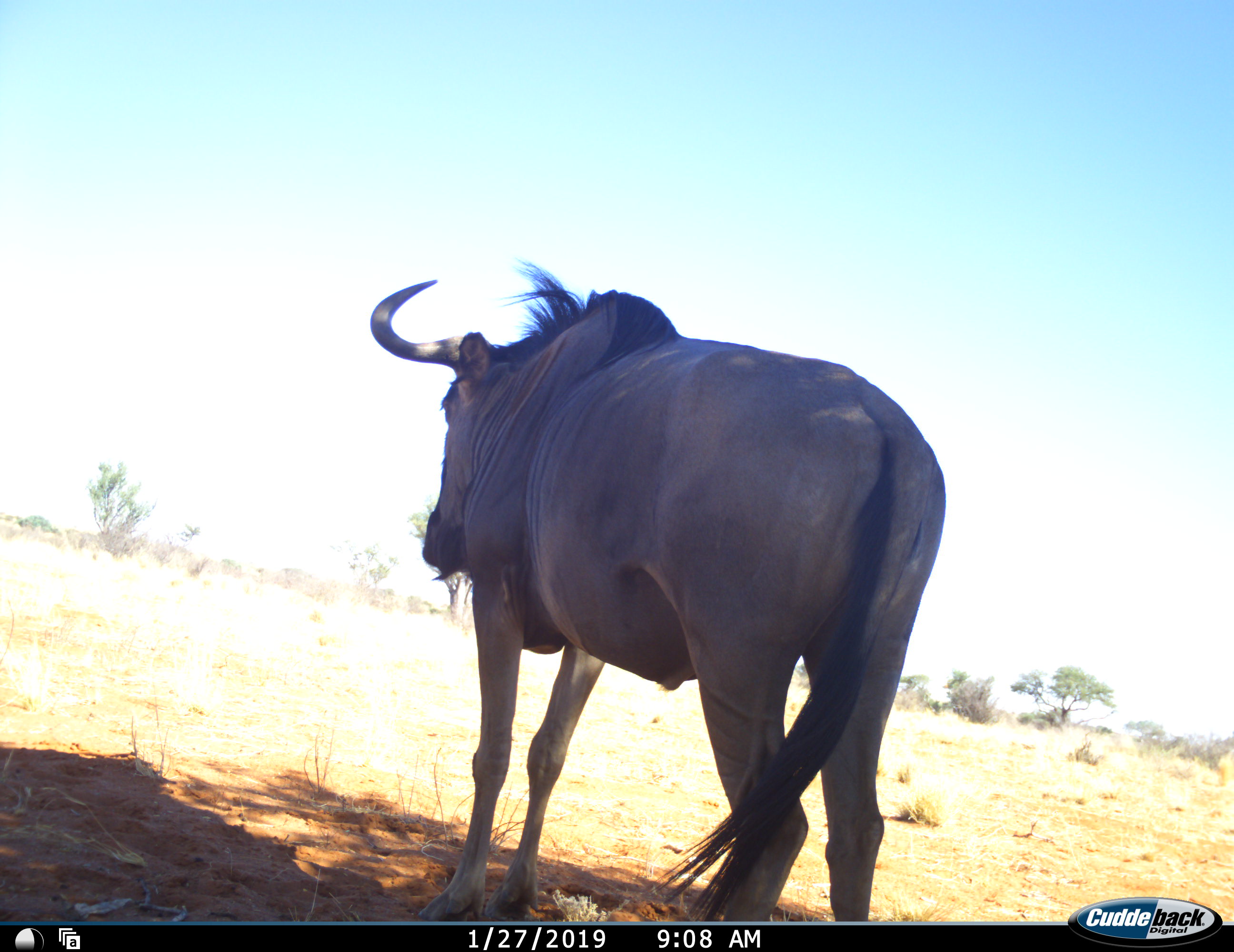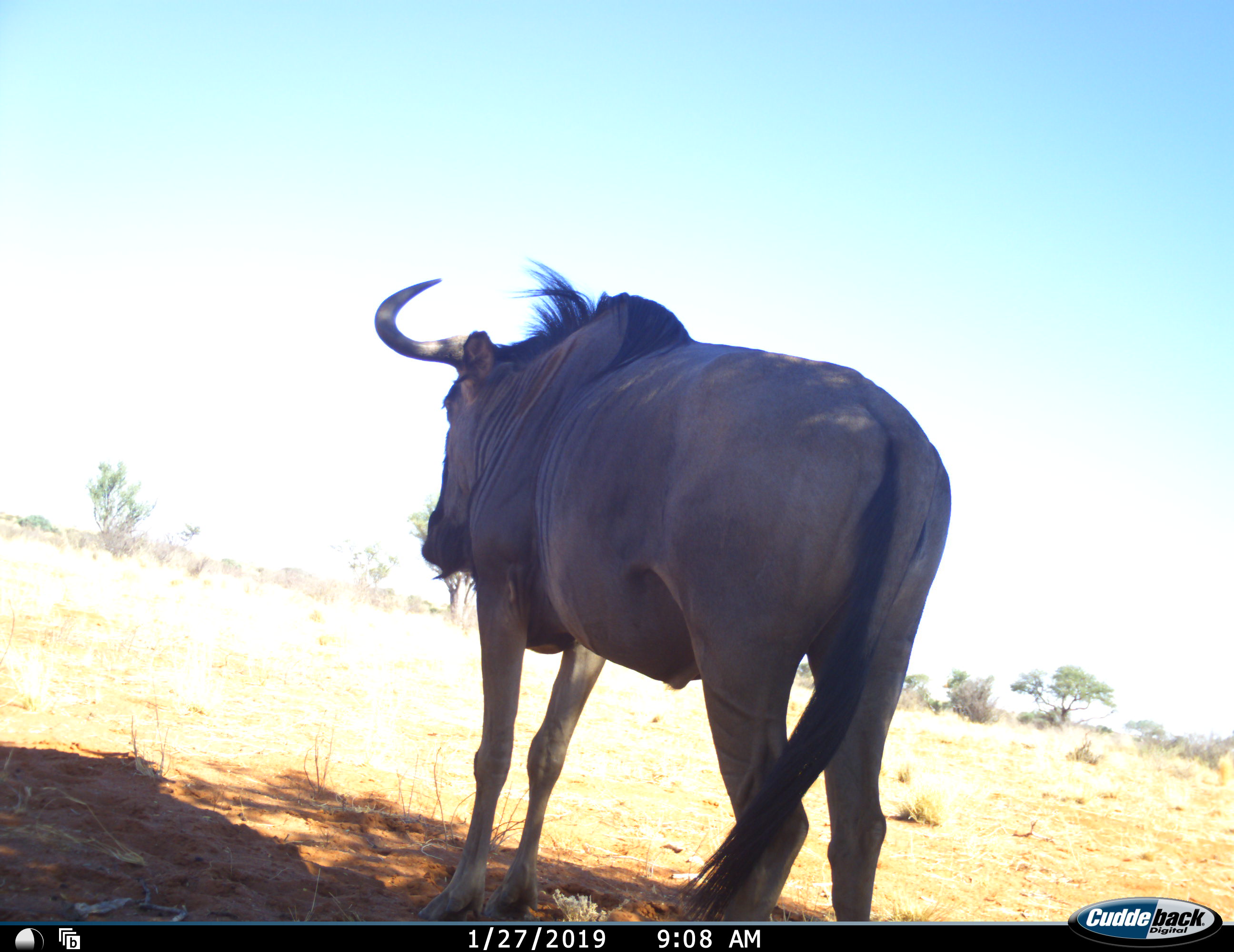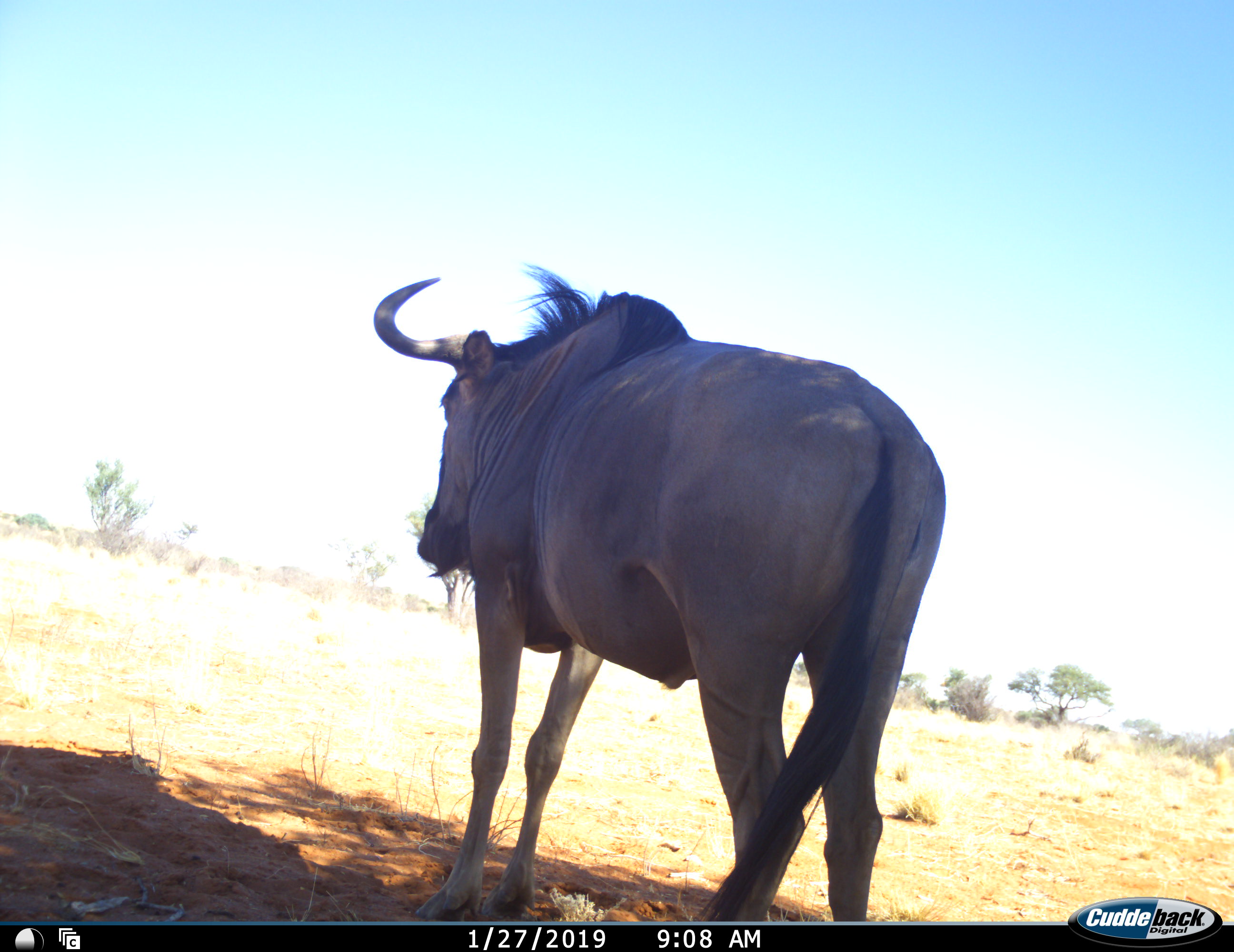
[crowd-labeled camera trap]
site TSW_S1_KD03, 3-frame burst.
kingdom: Animalia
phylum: Chordata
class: Mammalia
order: Artiodactyla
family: Bovidae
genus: Connochaetes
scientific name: Connochaetes taurinus taurinus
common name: blue wildebeest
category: wildebeestblue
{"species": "wildebeestblue (blue wildebeest) (Connochaetes taurinus taurinus)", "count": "1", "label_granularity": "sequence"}